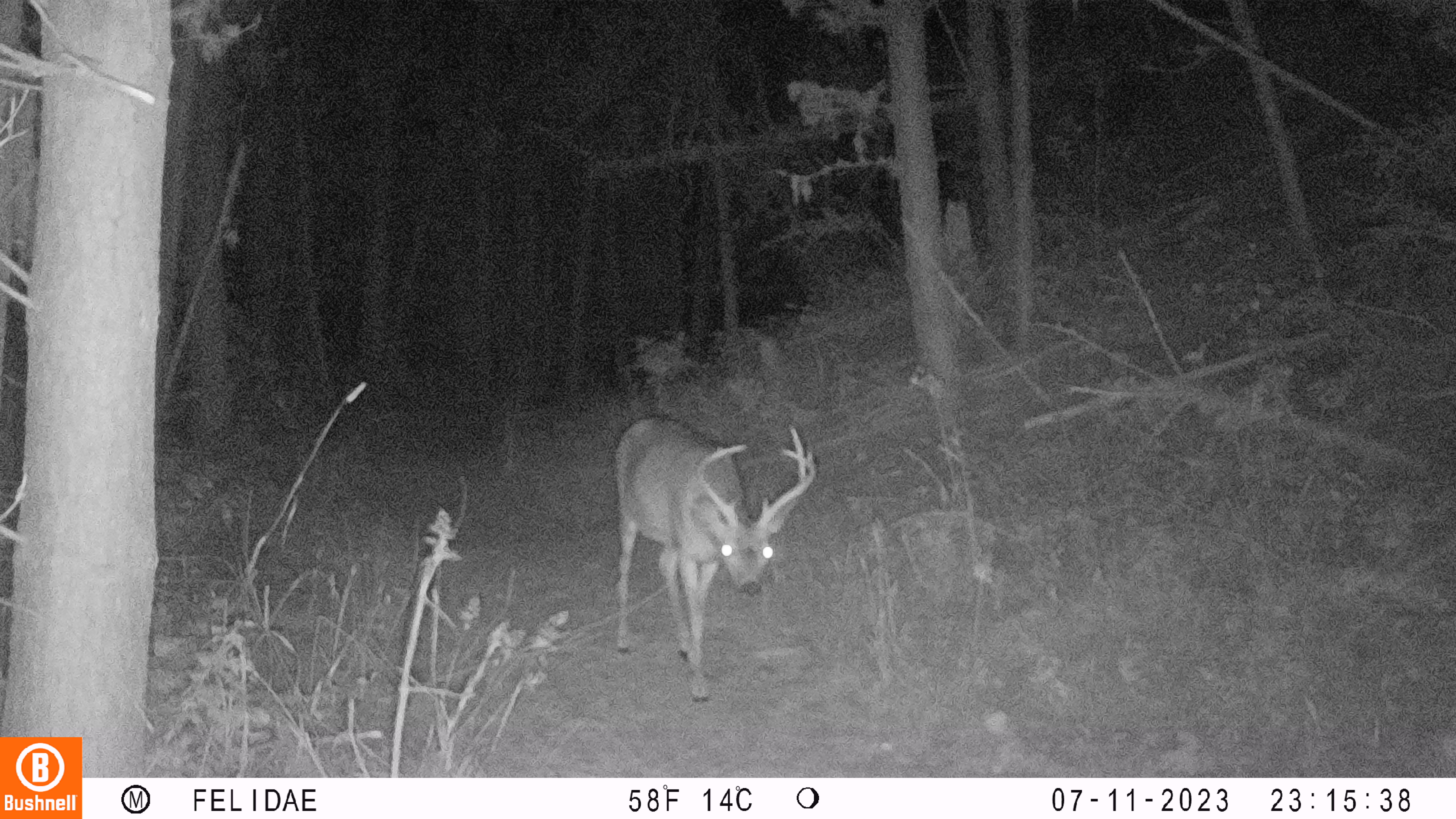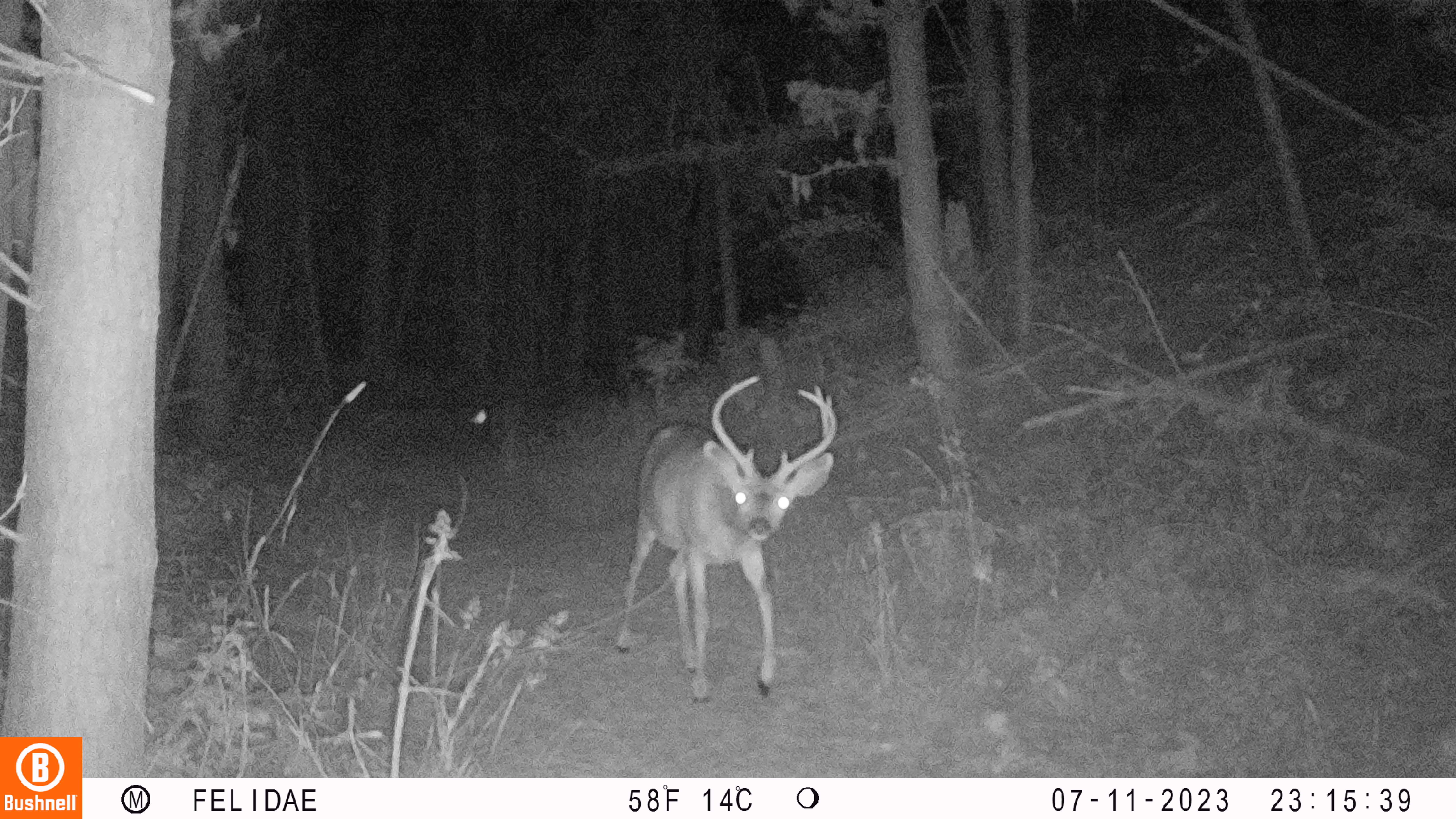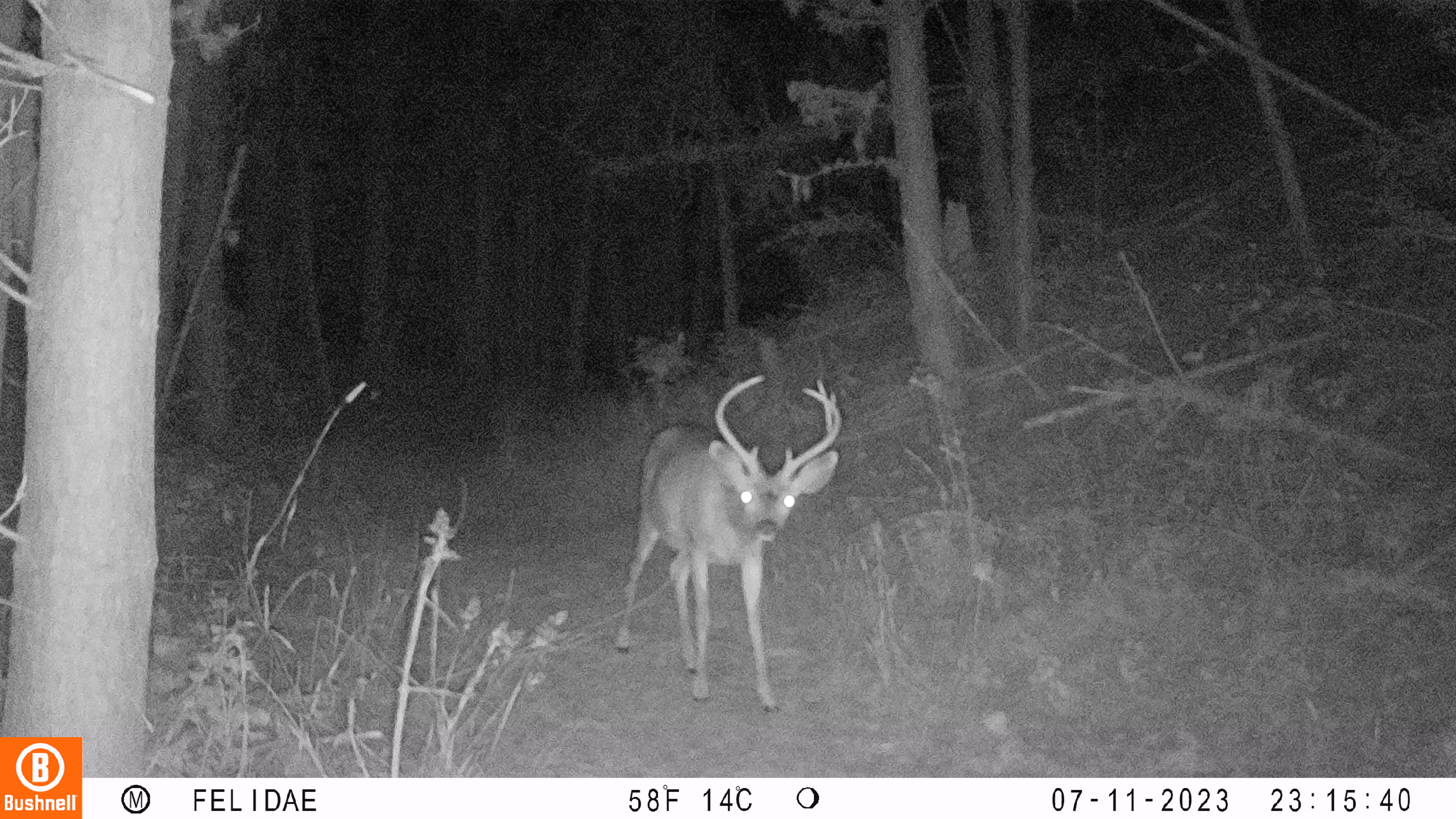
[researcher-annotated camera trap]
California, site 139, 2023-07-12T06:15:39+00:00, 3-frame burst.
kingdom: Animalia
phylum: Chordata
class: Mammalia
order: Artiodactyla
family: Cervidae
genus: Odocoileus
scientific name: Odocoileus hemionus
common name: mule deer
Mule deer (Odocoileus hemionus).